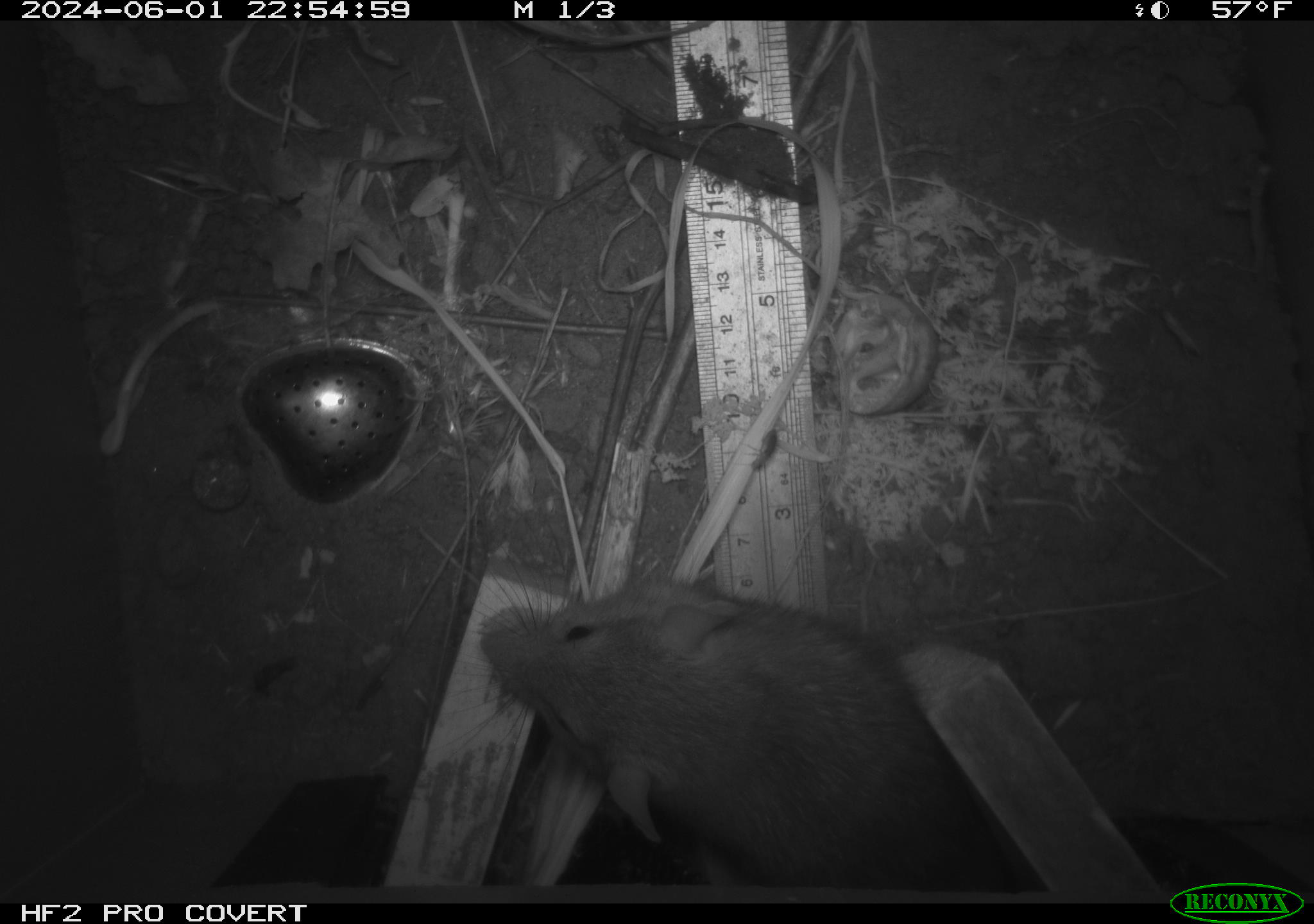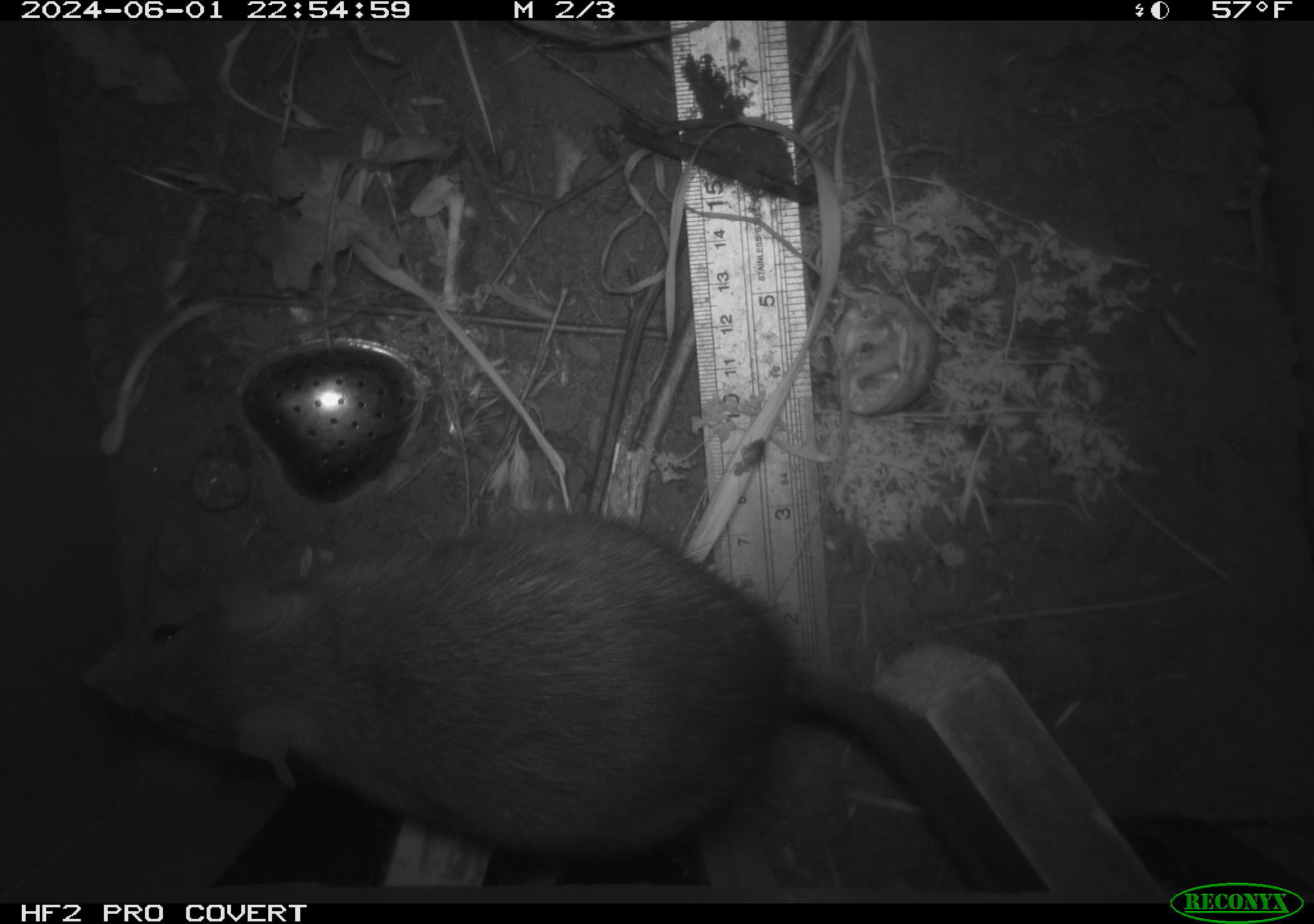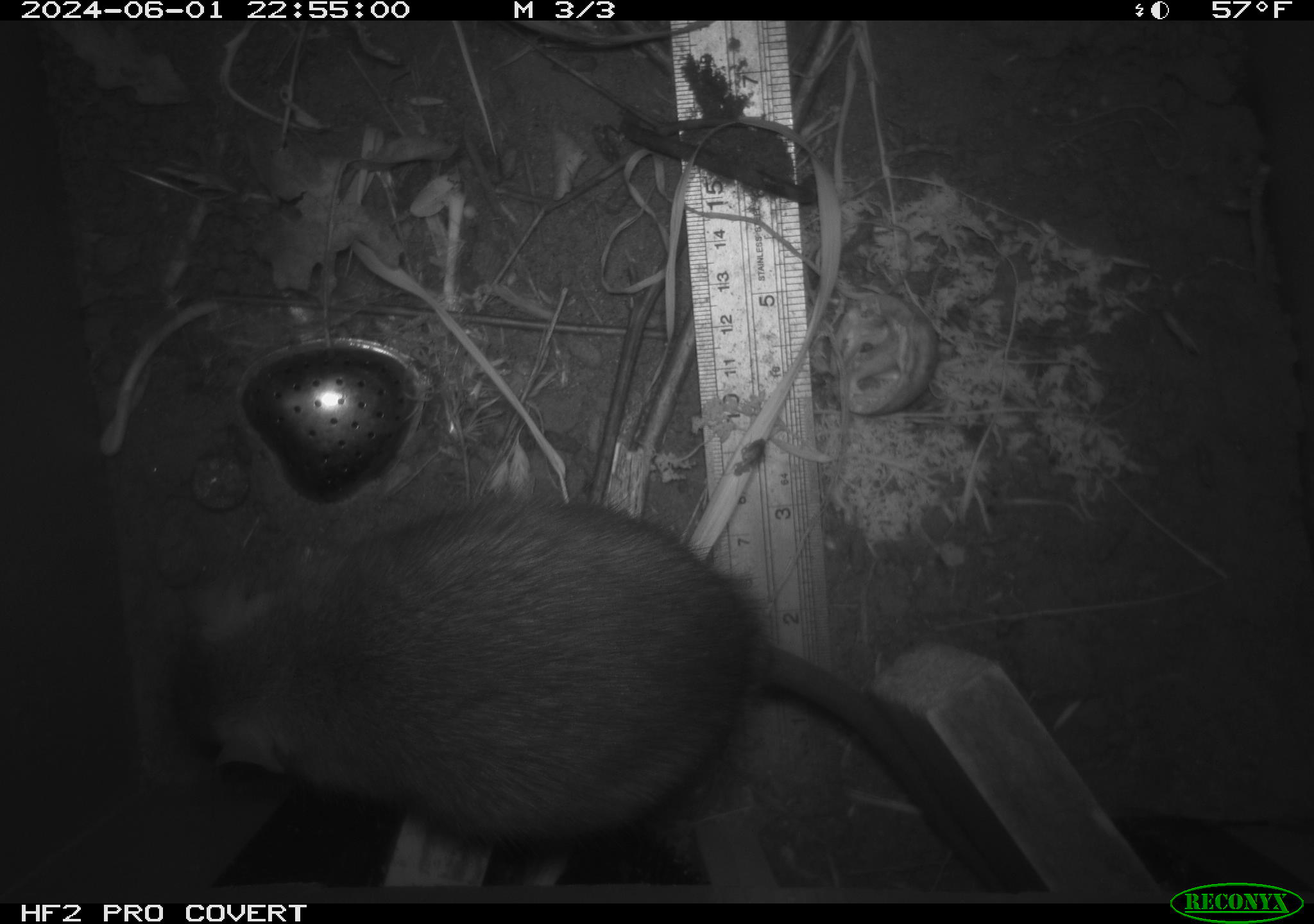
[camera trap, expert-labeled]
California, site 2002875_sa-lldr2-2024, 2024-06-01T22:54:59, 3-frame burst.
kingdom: Animalia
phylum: Chordata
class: Mammalia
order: Rodentia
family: Muridae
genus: Rattus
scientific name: Rattus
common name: rat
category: rattus species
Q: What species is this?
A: Rattus species (rat) (Rattus).